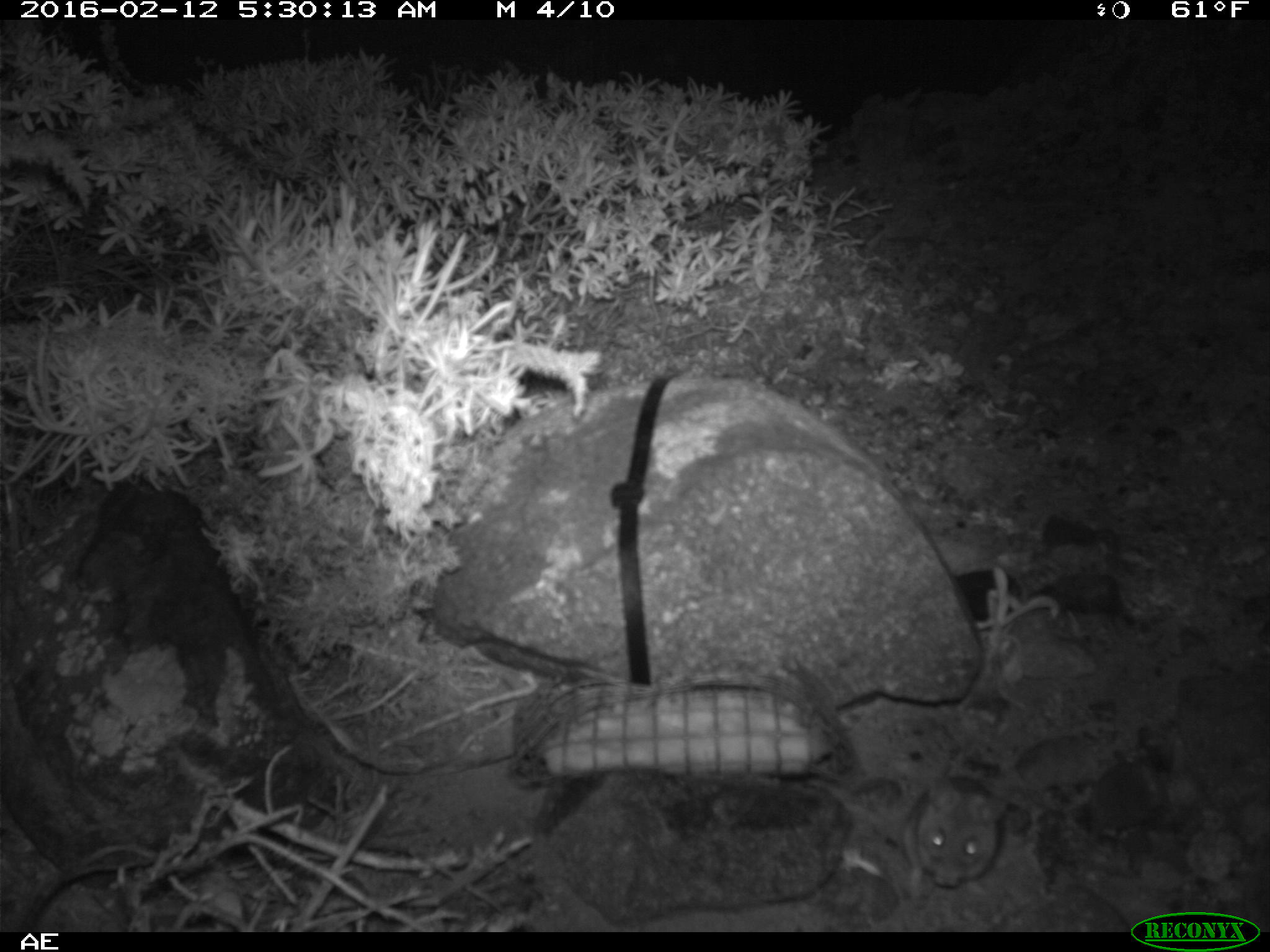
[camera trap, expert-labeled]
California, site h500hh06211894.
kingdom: Animalia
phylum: Chordata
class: Mammalia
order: Rodentia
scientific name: Rodentia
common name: rodent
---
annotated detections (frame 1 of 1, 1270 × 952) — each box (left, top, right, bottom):
rodent: (902, 774, 1008, 901)